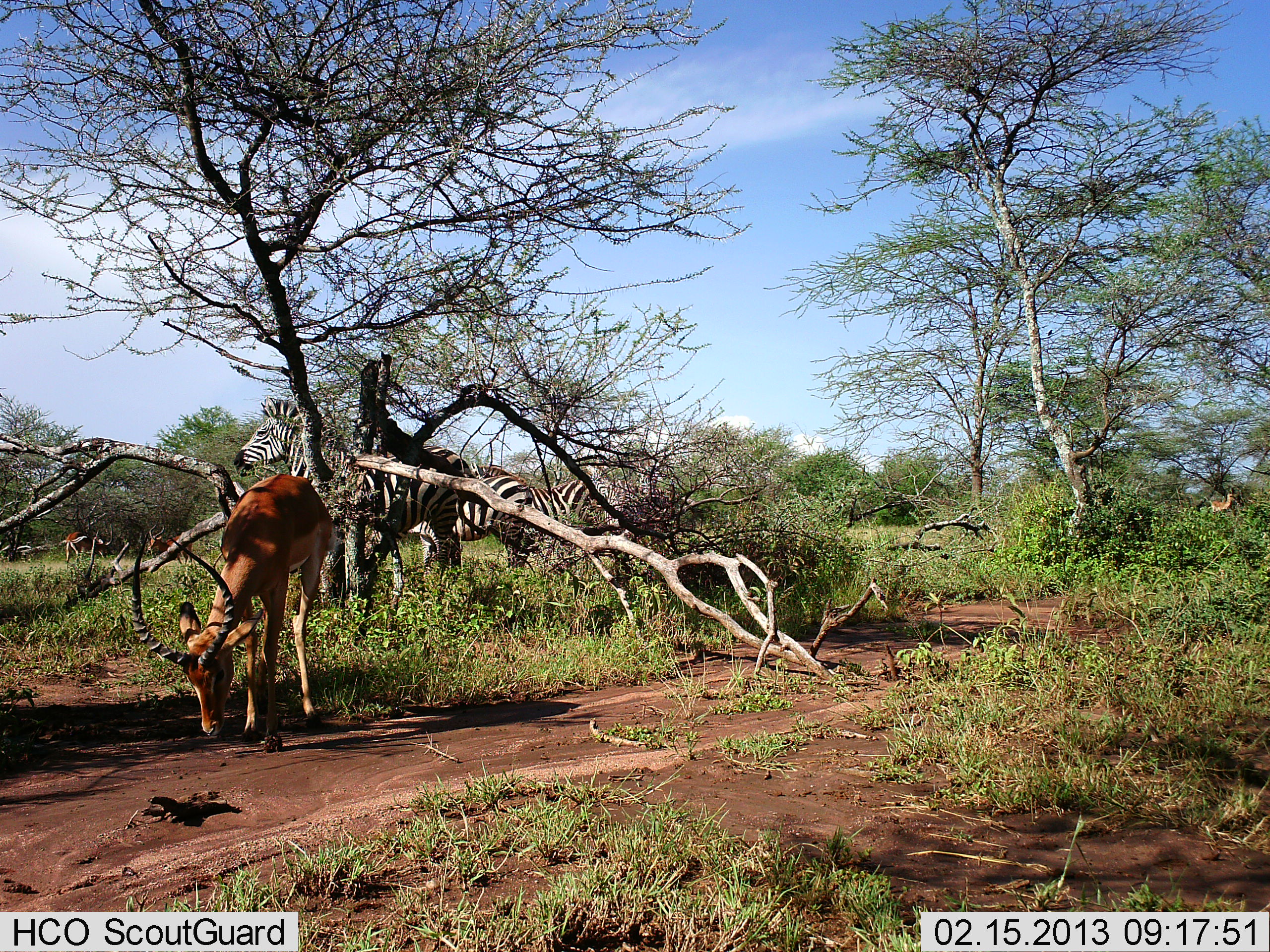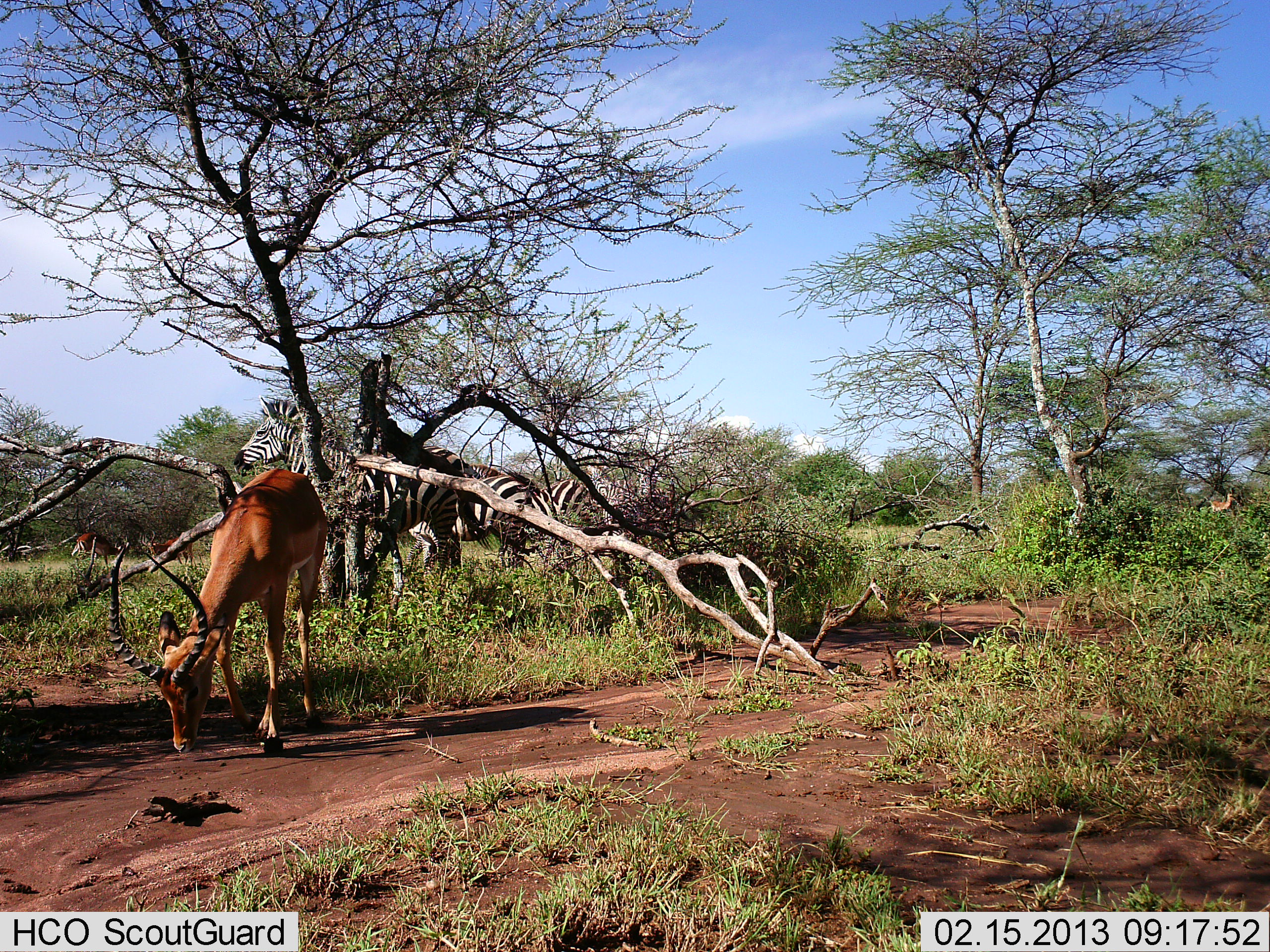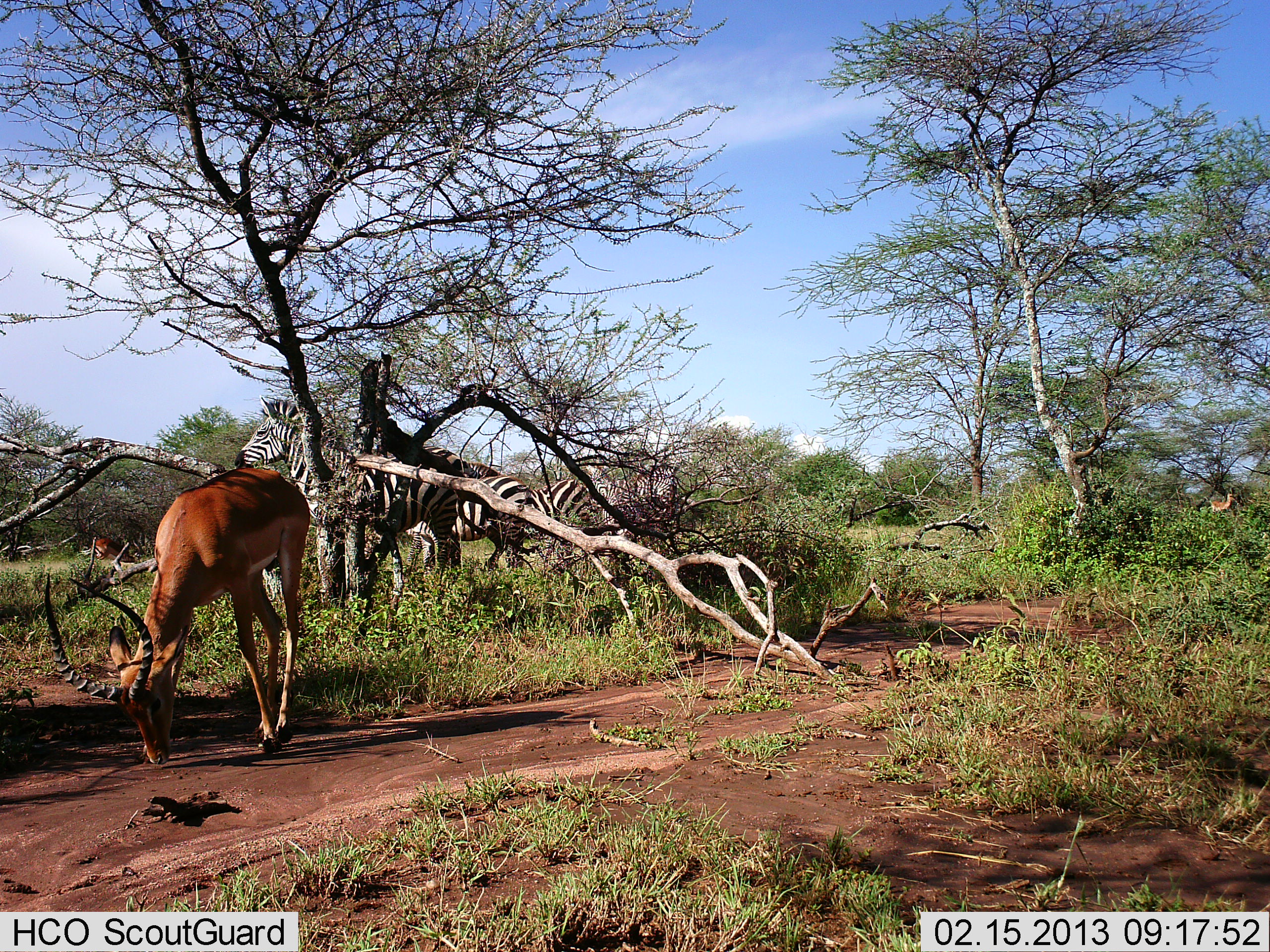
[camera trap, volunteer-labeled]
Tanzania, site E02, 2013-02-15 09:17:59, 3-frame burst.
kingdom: Animalia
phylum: Chordata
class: Mammalia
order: Artiodactyla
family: Bovidae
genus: Aepyceros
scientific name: Aepyceros melampus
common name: impala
Impala (Aepyceros melampus), count 1. Behavior (volunteer vote fractions): standing 23%, resting 3%, moving 37%, interacting 3%. Young present (vote fraction): 0%. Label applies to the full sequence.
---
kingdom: Animalia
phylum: Chordata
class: Mammalia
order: Perissodactyla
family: Equidae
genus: Equus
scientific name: Equus quagga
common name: plains zebra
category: zebra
Zebra (plains zebra) (Equus quagga), count 3. Behavior (volunteer vote fractions): standing 78%, resting 8%, moving 24%, interacting 5%. Young present (vote fraction): 0%. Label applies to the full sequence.